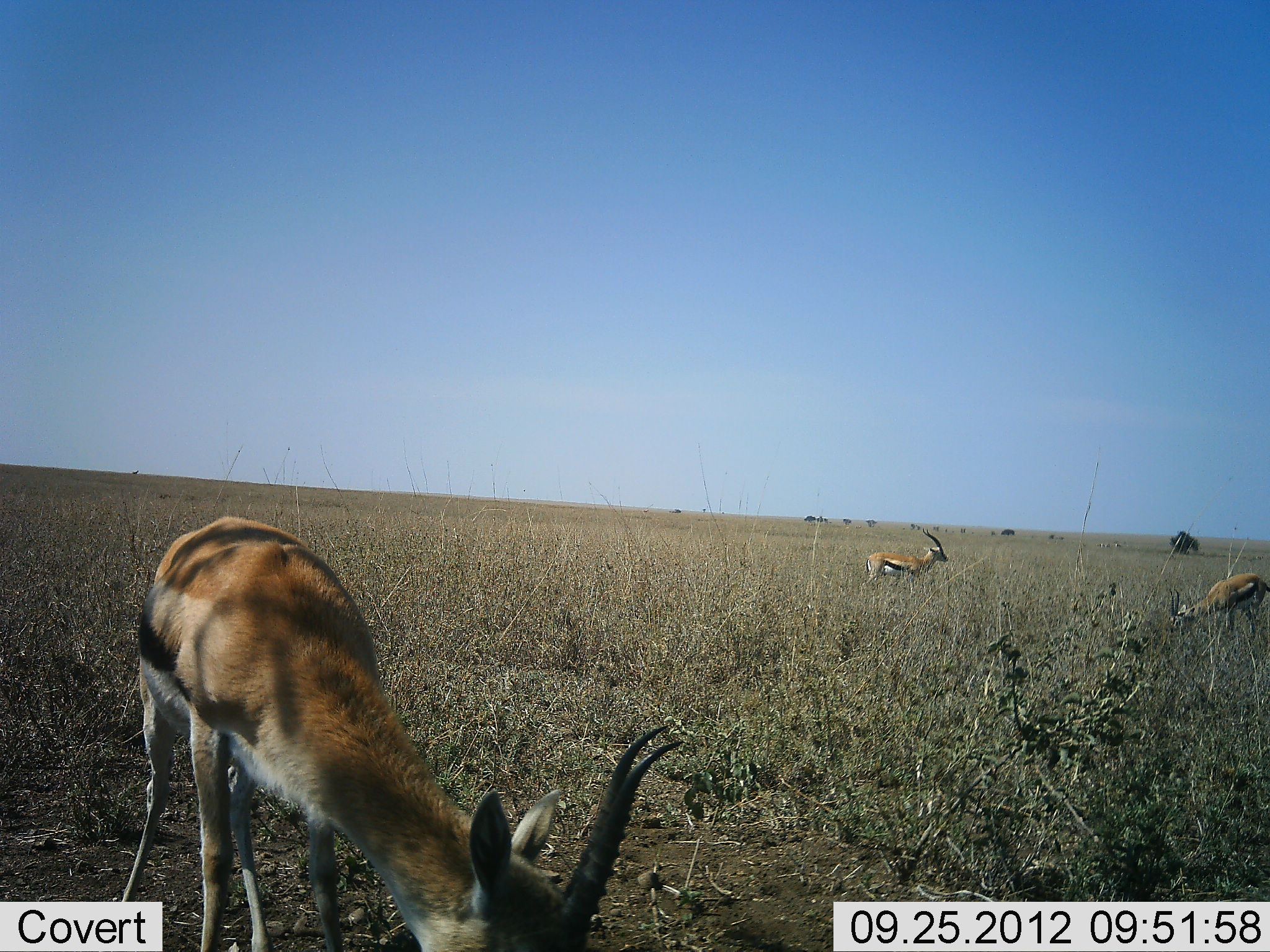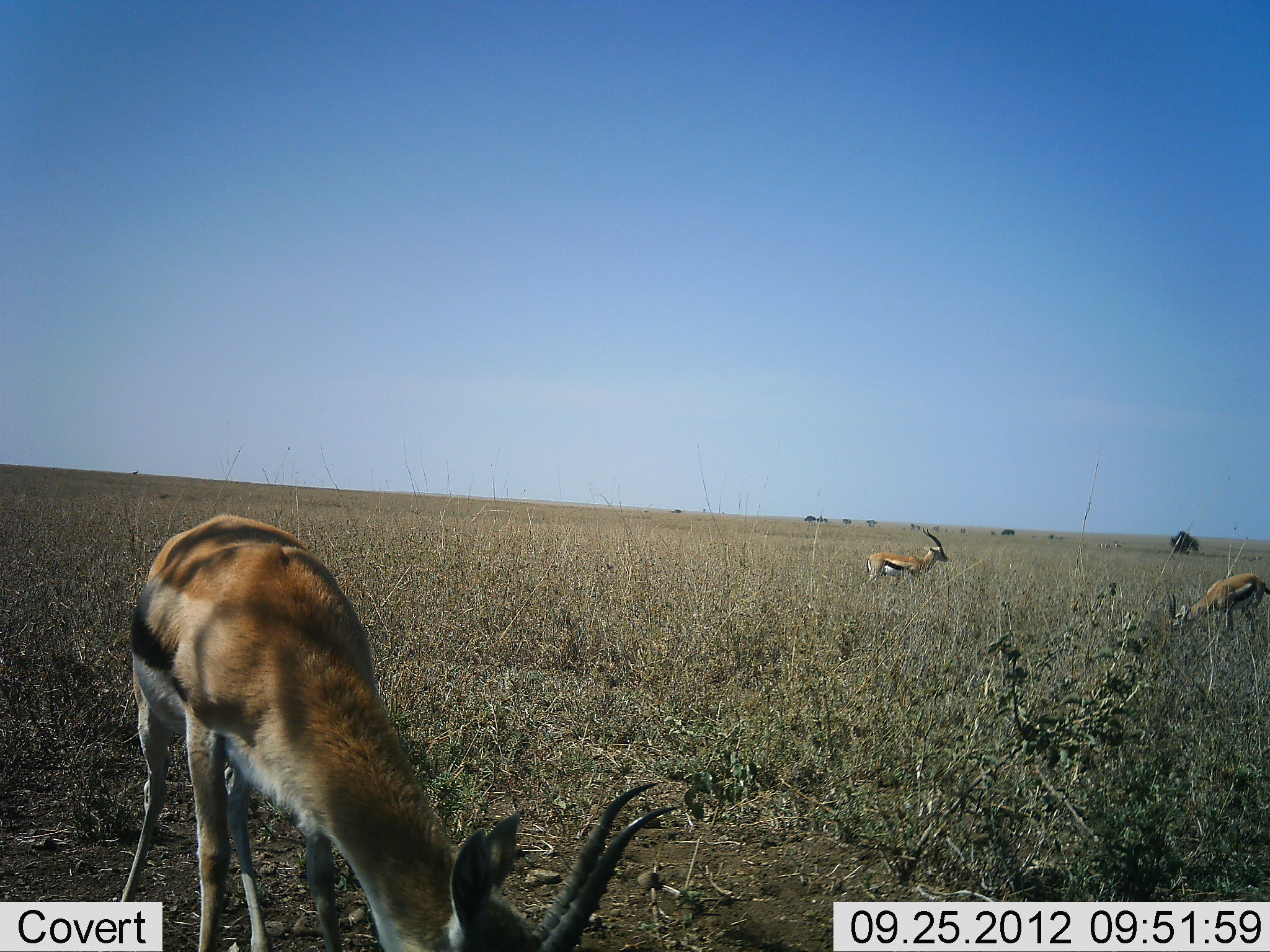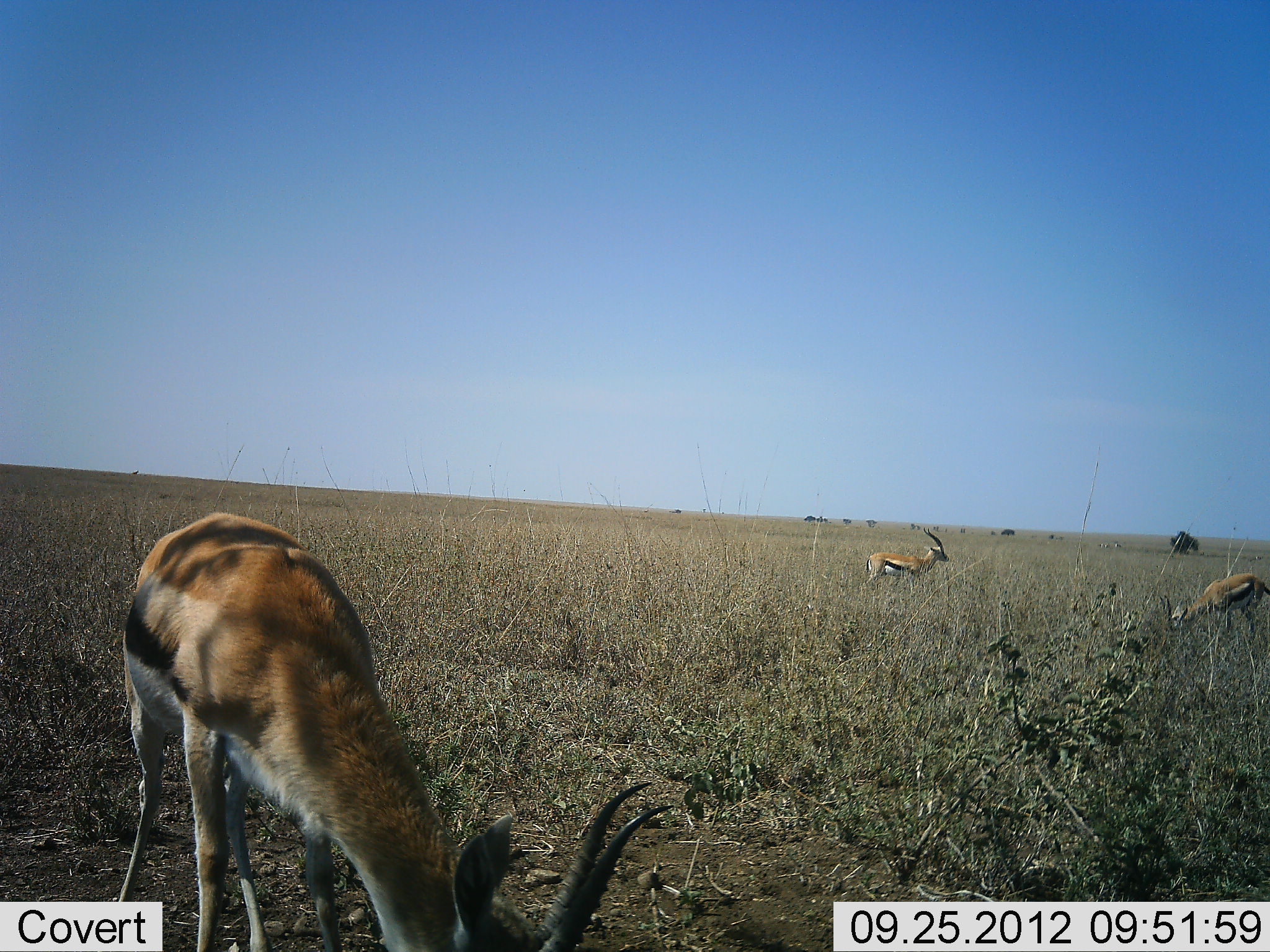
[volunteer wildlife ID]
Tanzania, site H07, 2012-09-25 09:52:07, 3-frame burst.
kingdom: Animalia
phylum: Chordata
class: Mammalia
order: Artiodactyla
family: Bovidae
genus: Eudorcas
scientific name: Eudorcas thomsonii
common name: thomson's gazelle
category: gazellethomsons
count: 3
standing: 70%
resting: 0%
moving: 0%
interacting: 0%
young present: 0%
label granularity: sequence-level